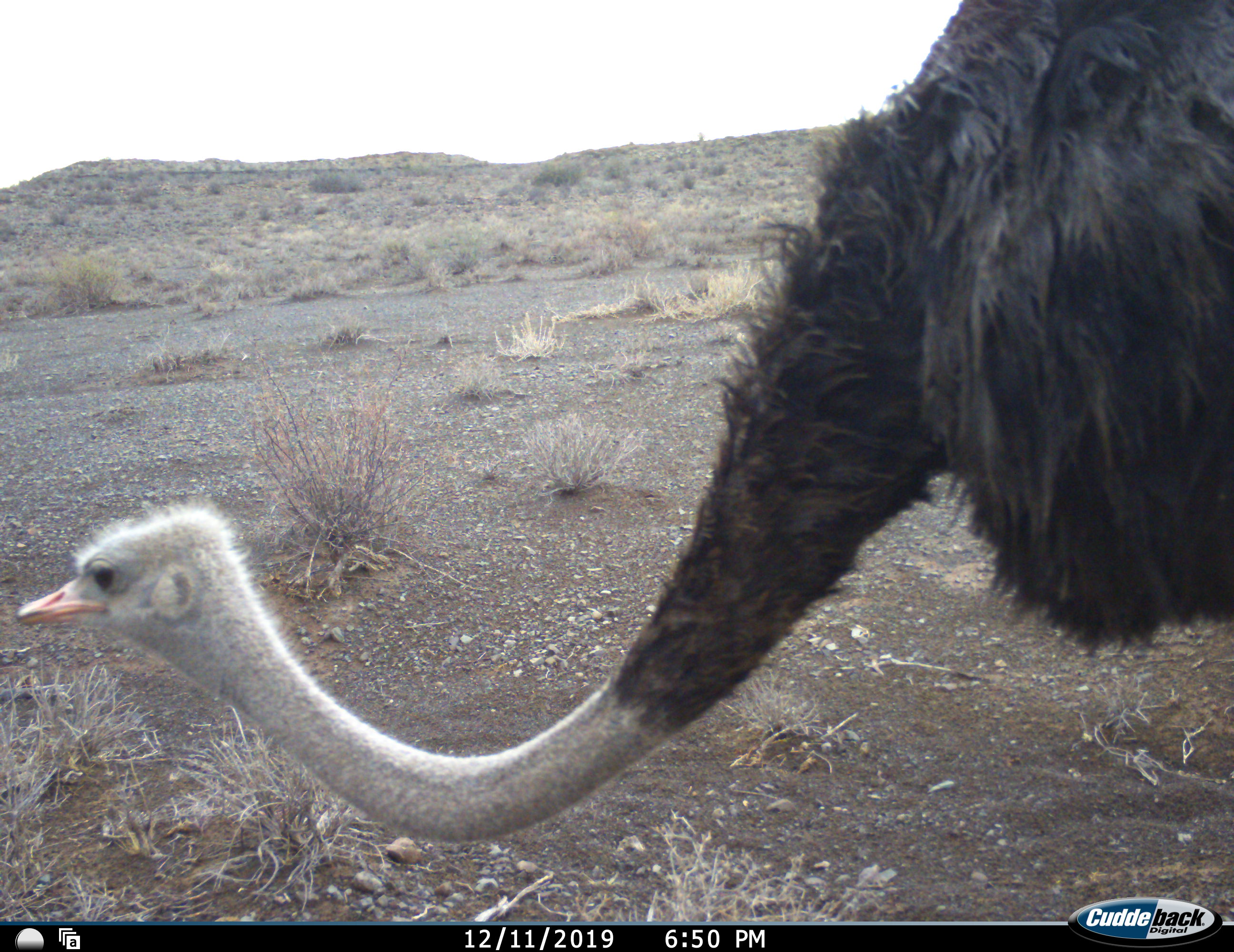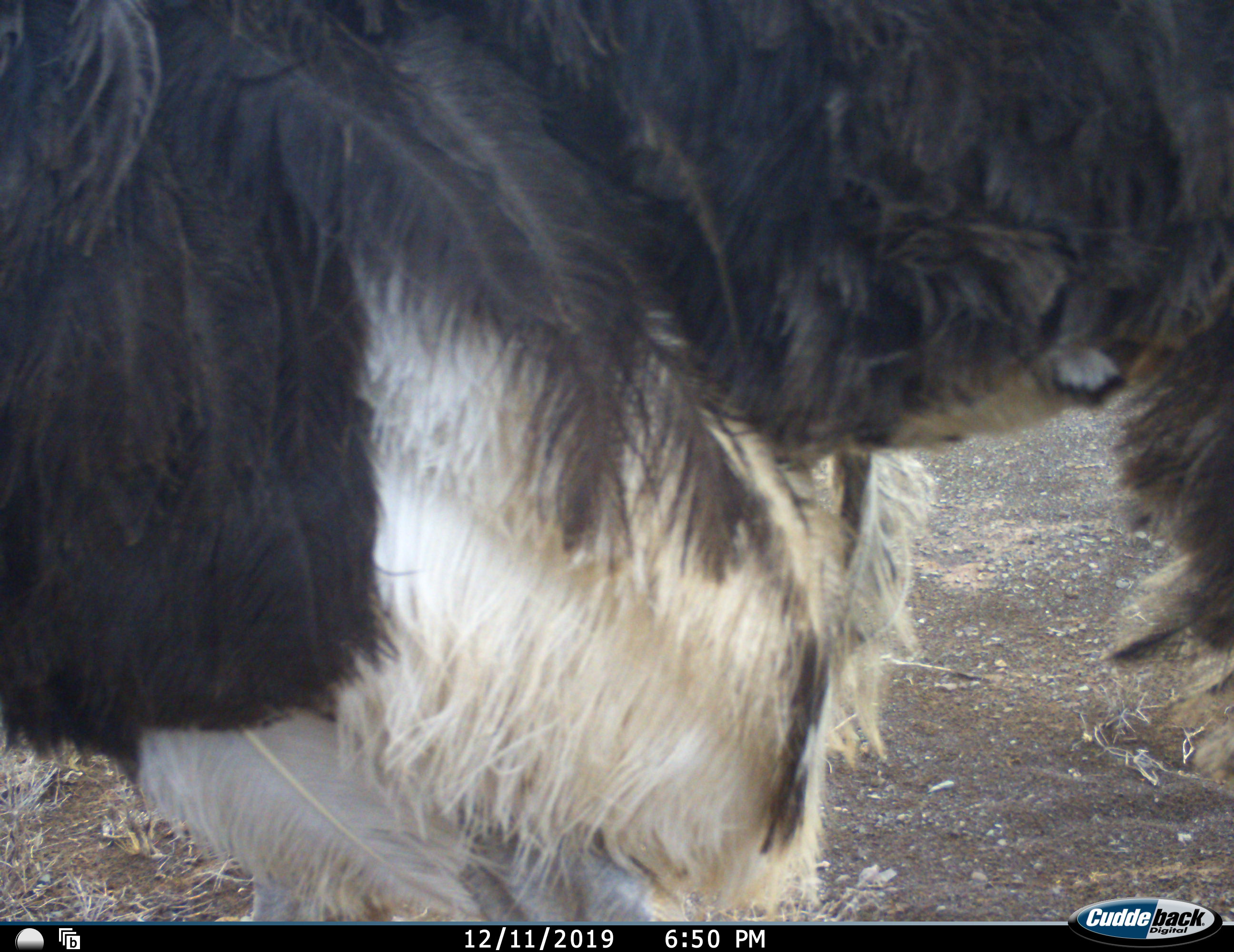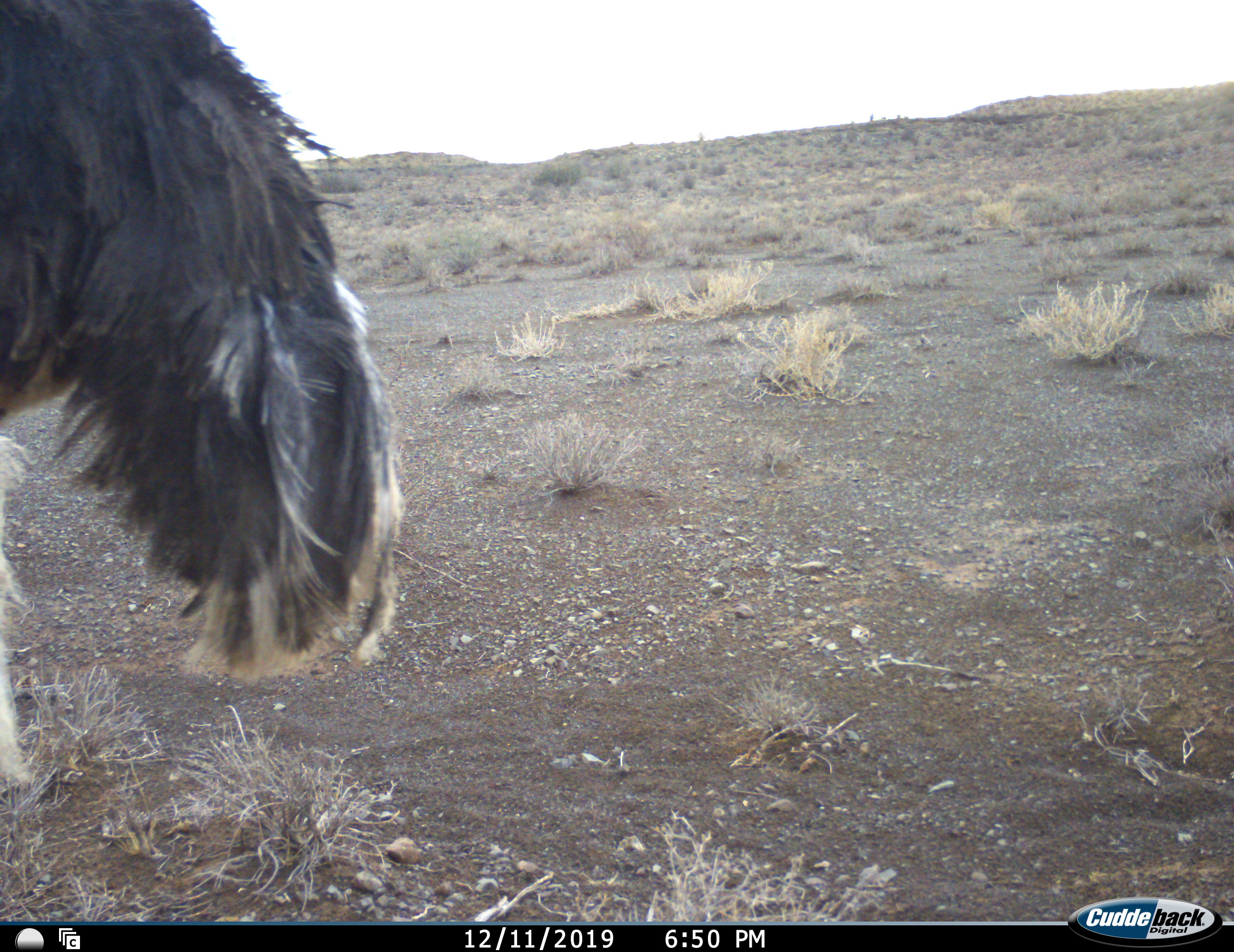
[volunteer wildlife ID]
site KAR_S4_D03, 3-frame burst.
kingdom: Animalia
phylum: Chordata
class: Aves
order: Struthioniformes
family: Struthionidae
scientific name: Struthionidae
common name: ostrich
Ostrich (Struthionidae), count 1. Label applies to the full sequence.